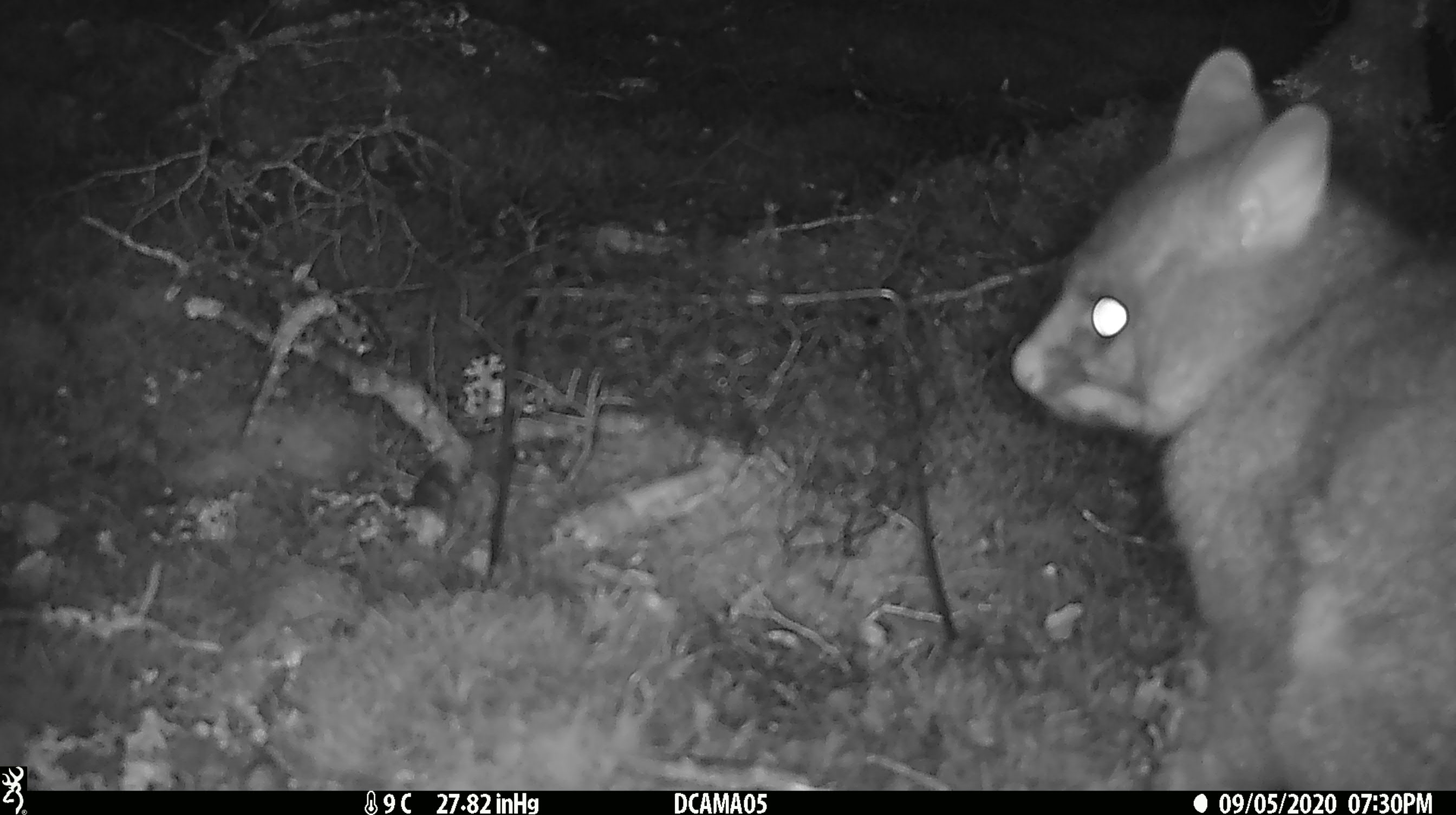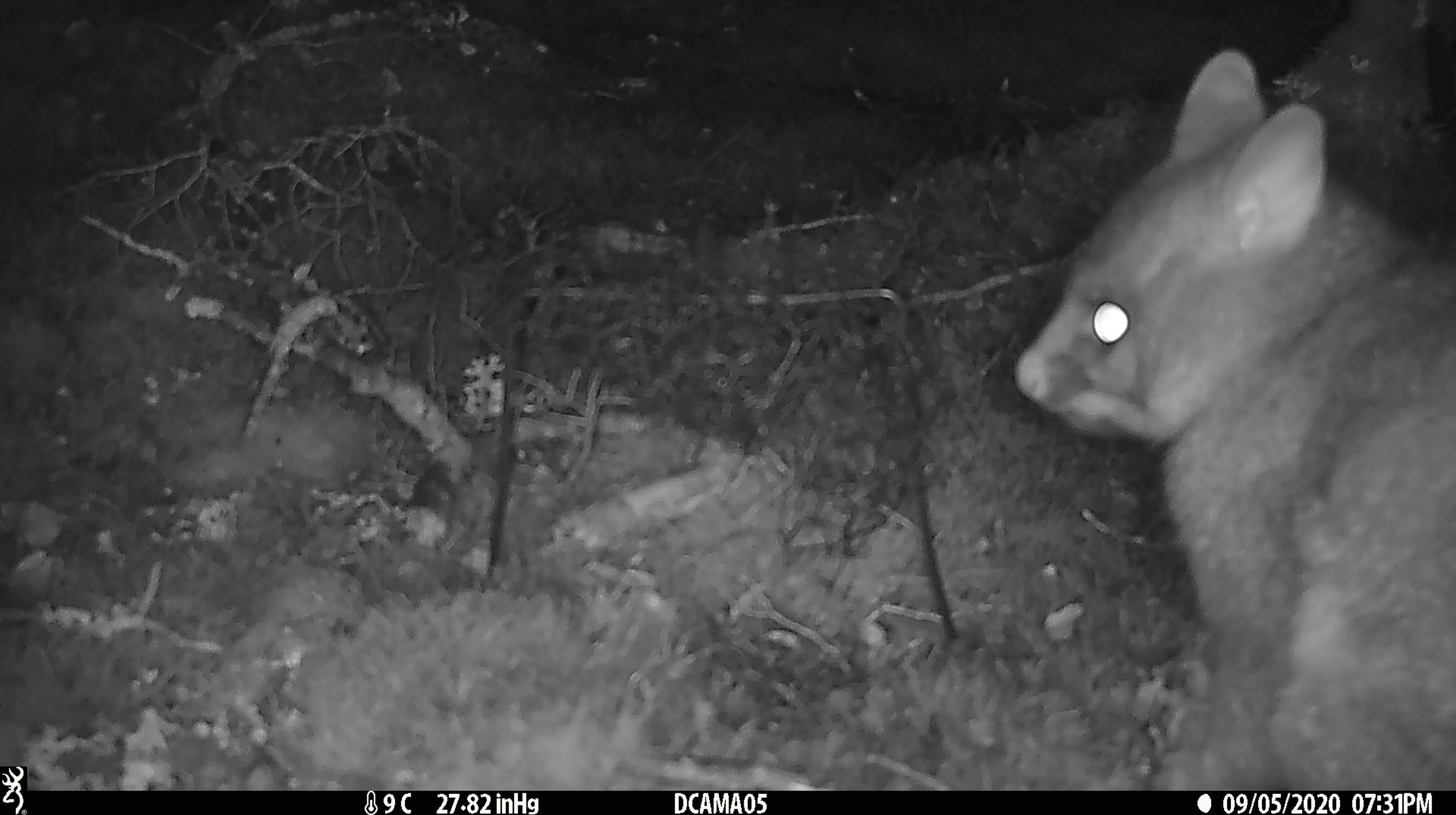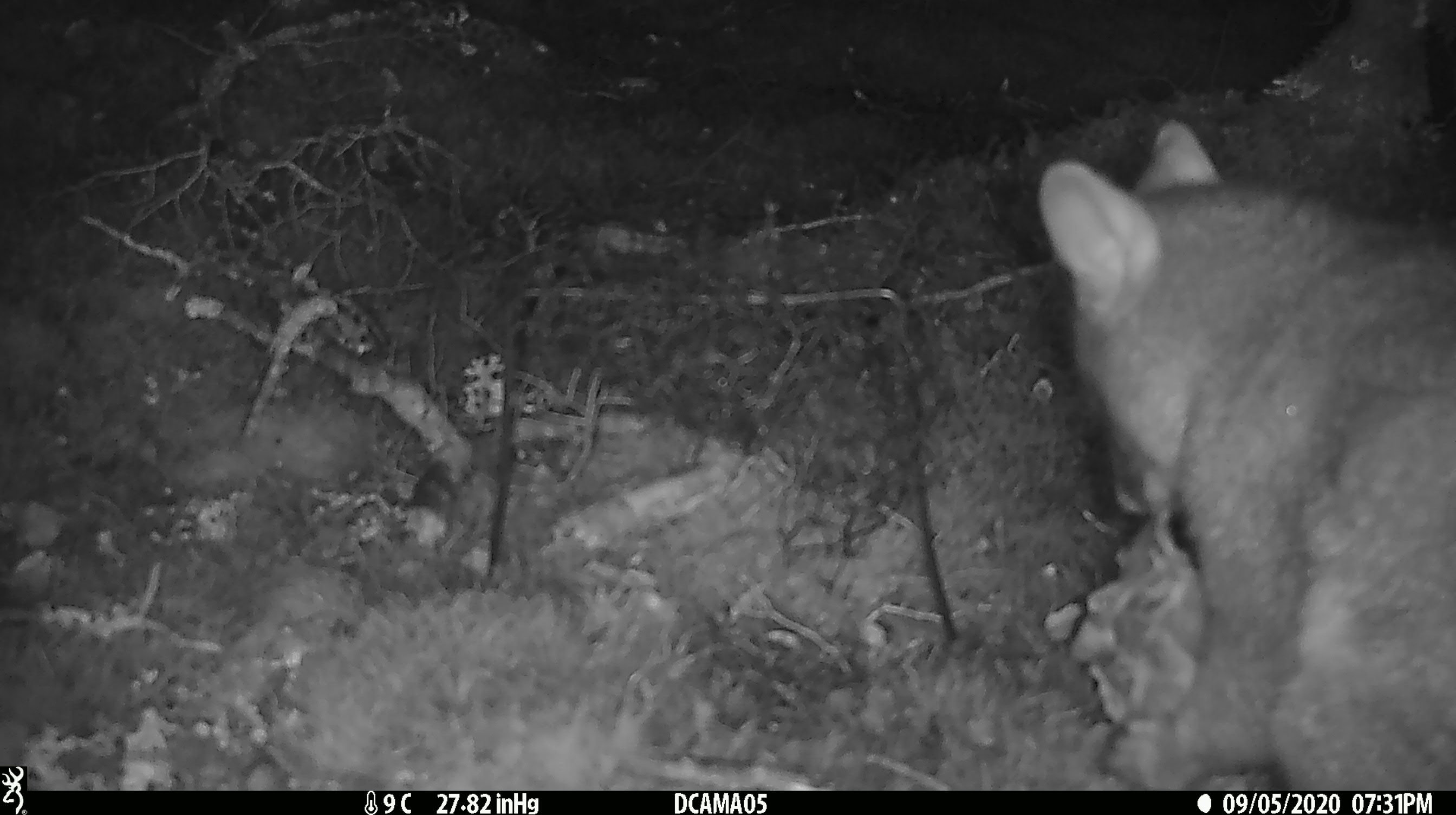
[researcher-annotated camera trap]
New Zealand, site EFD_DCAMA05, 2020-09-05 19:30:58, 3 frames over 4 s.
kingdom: Animalia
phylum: Chordata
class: Mammalia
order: Diprotodontia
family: Phalangeridae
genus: Trichosurus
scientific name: Trichosurus vulpecula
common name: common brushtail possum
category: possum